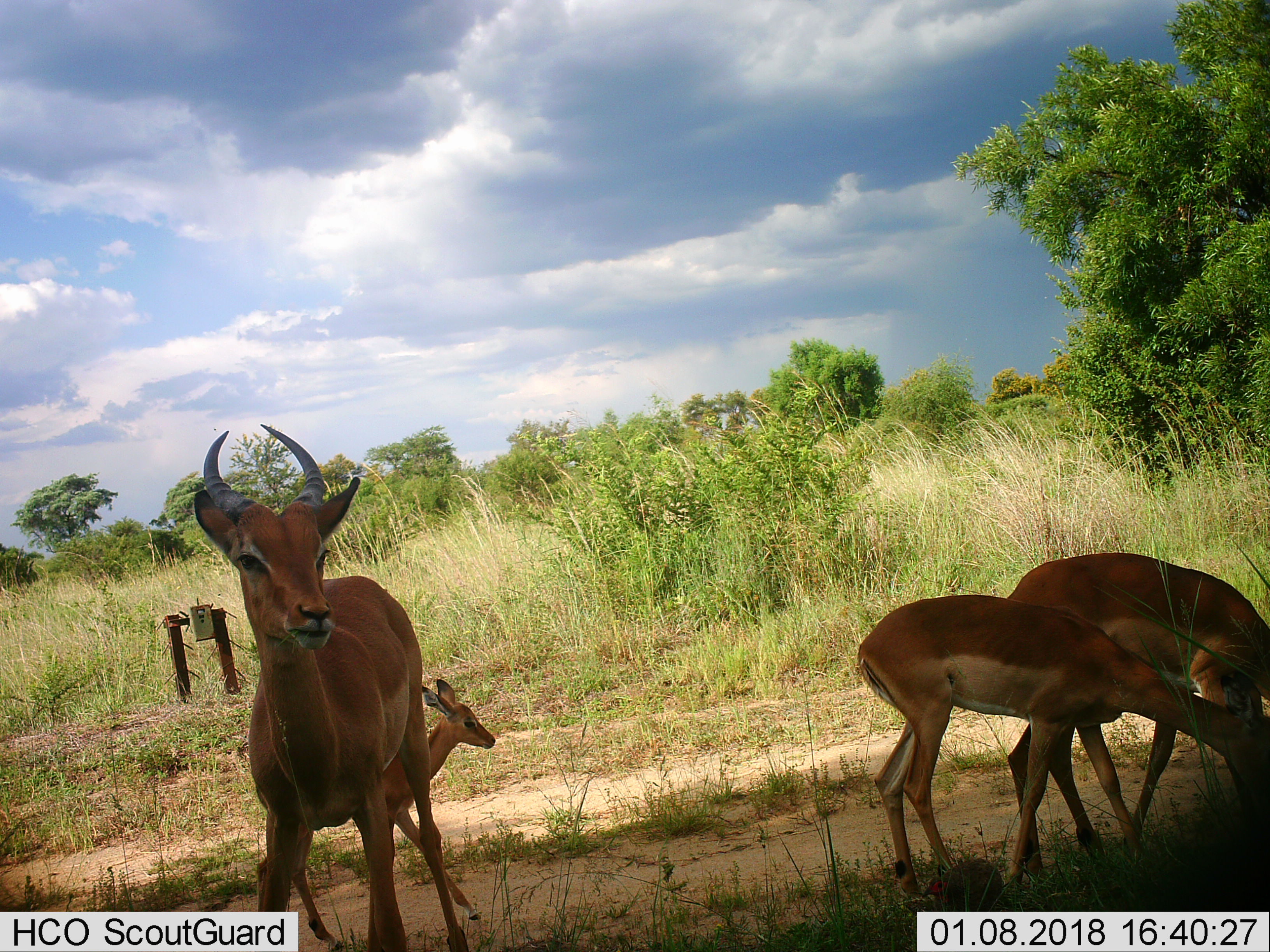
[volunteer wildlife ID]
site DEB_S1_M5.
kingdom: Animalia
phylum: Chordata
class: Mammalia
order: Artiodactyla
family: Bovidae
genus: Aepyceros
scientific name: Aepyceros melampus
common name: impala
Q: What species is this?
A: Impala (Aepyceros melampus).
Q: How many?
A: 4.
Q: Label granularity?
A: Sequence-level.